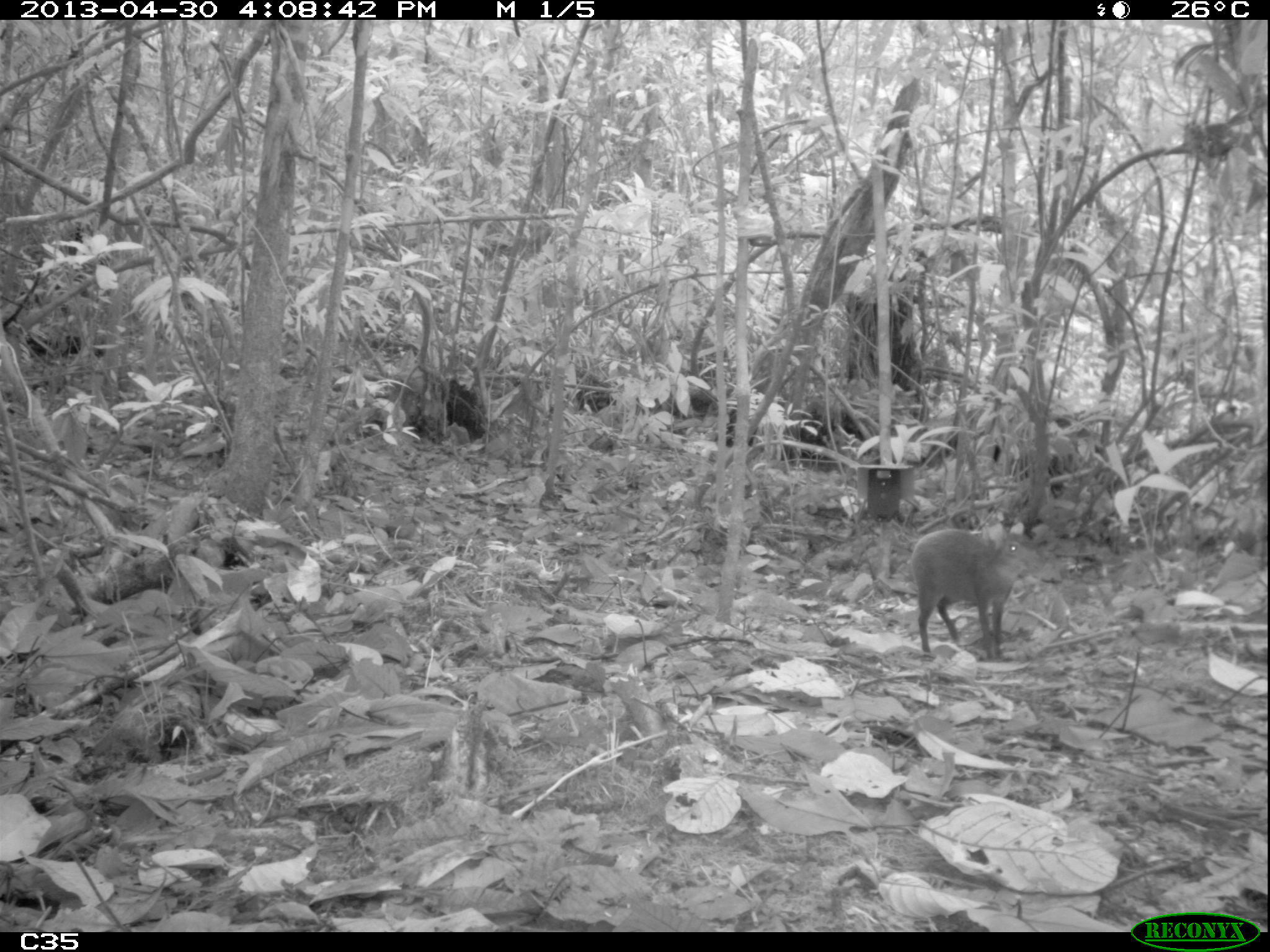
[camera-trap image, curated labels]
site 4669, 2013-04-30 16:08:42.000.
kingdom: Animalia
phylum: Chordata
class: Mammalia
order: Rodentia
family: Dasyproctidae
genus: Dasyprocta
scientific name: Dasyprocta leporina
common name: red-rumped agouti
Dasyprocta leporina (red-rumped agouti), count 1, age adult.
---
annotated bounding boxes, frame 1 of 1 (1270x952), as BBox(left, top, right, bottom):
dasyprocta leporina: BBox(910, 520, 1043, 660)